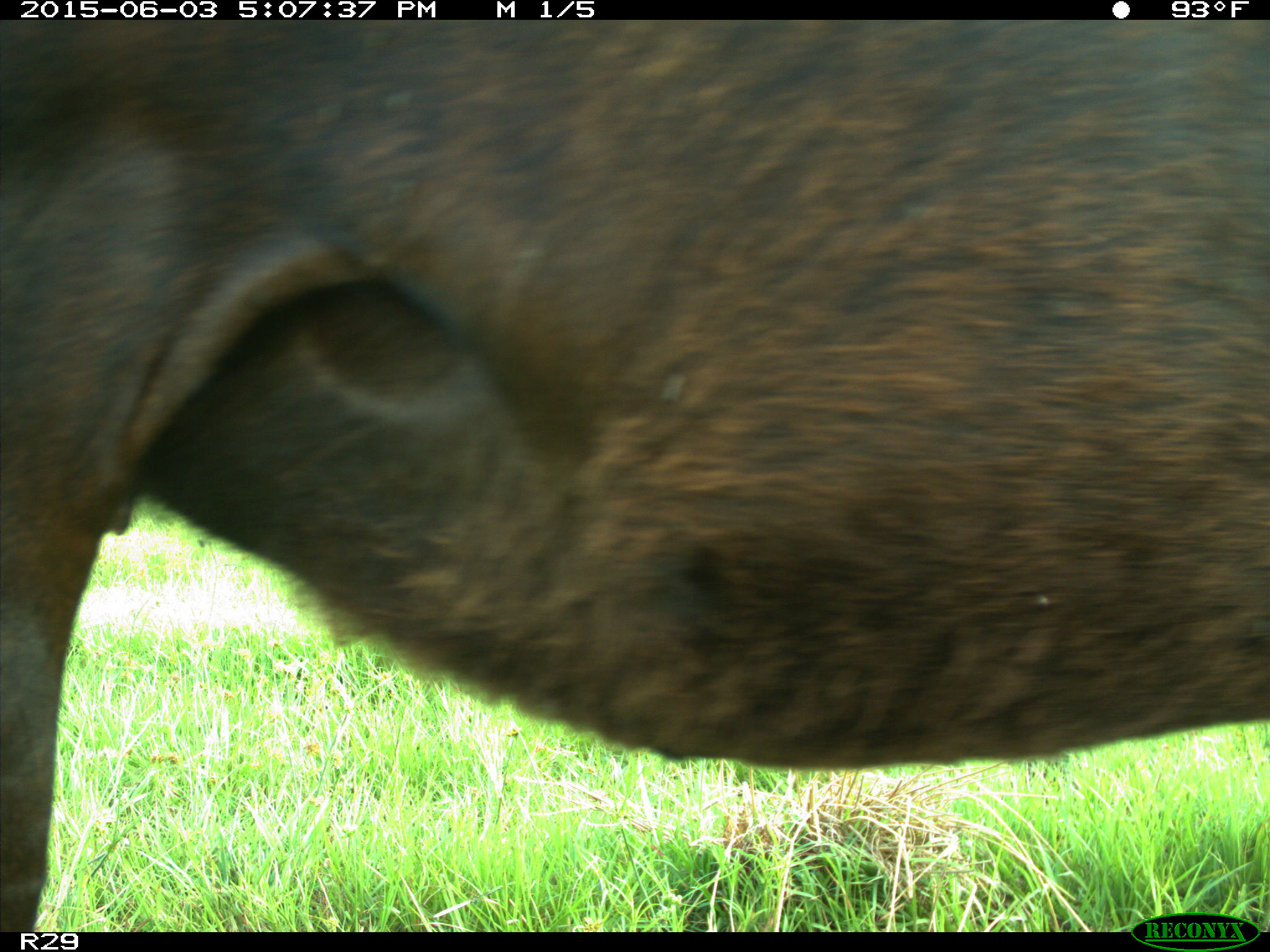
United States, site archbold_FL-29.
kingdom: Animalia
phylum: Chordata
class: Mammalia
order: Artiodactyla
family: Bovidae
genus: Bos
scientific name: Bos taurus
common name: domestic cow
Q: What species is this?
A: Bos taurus (domestic cow).